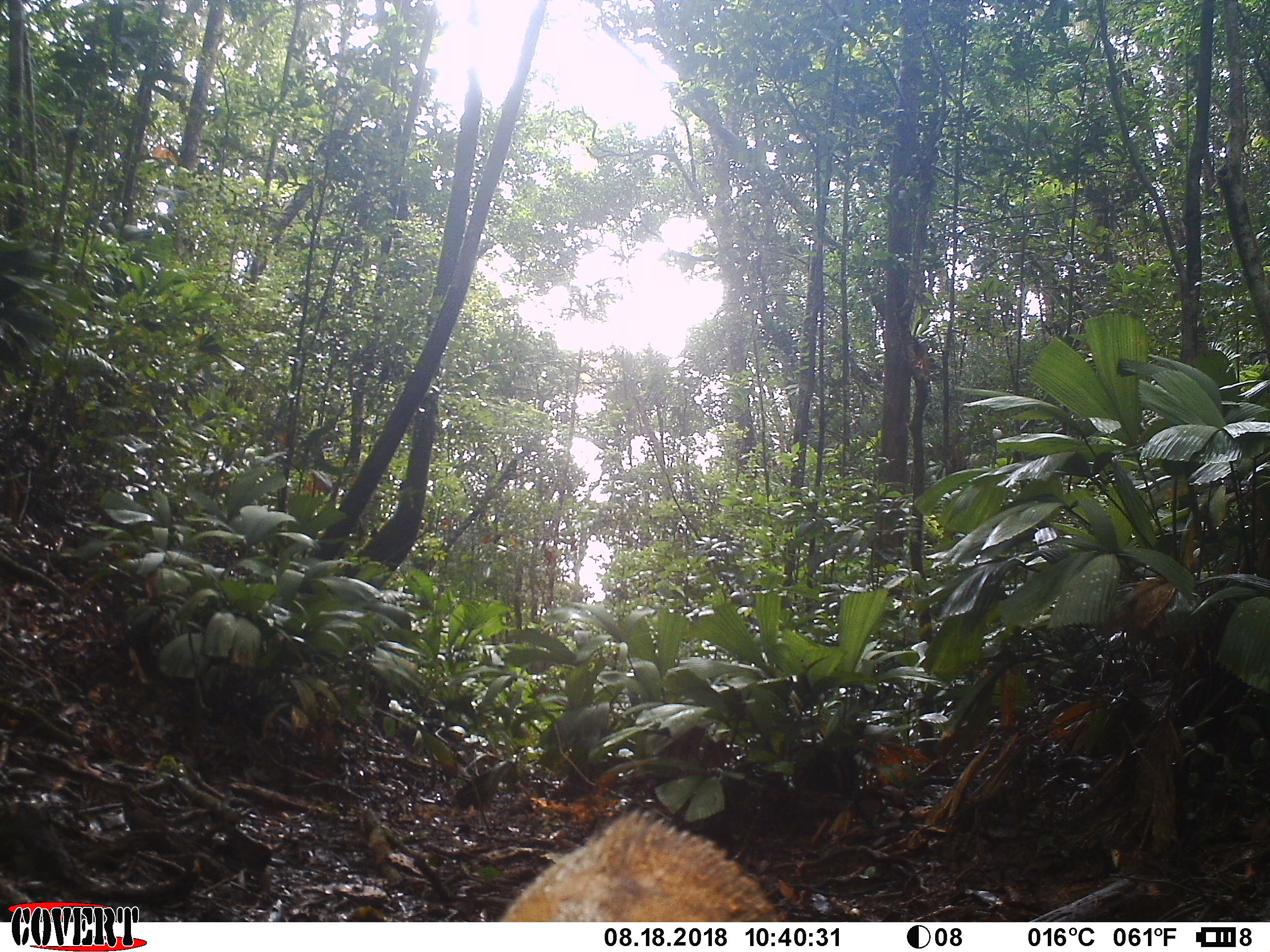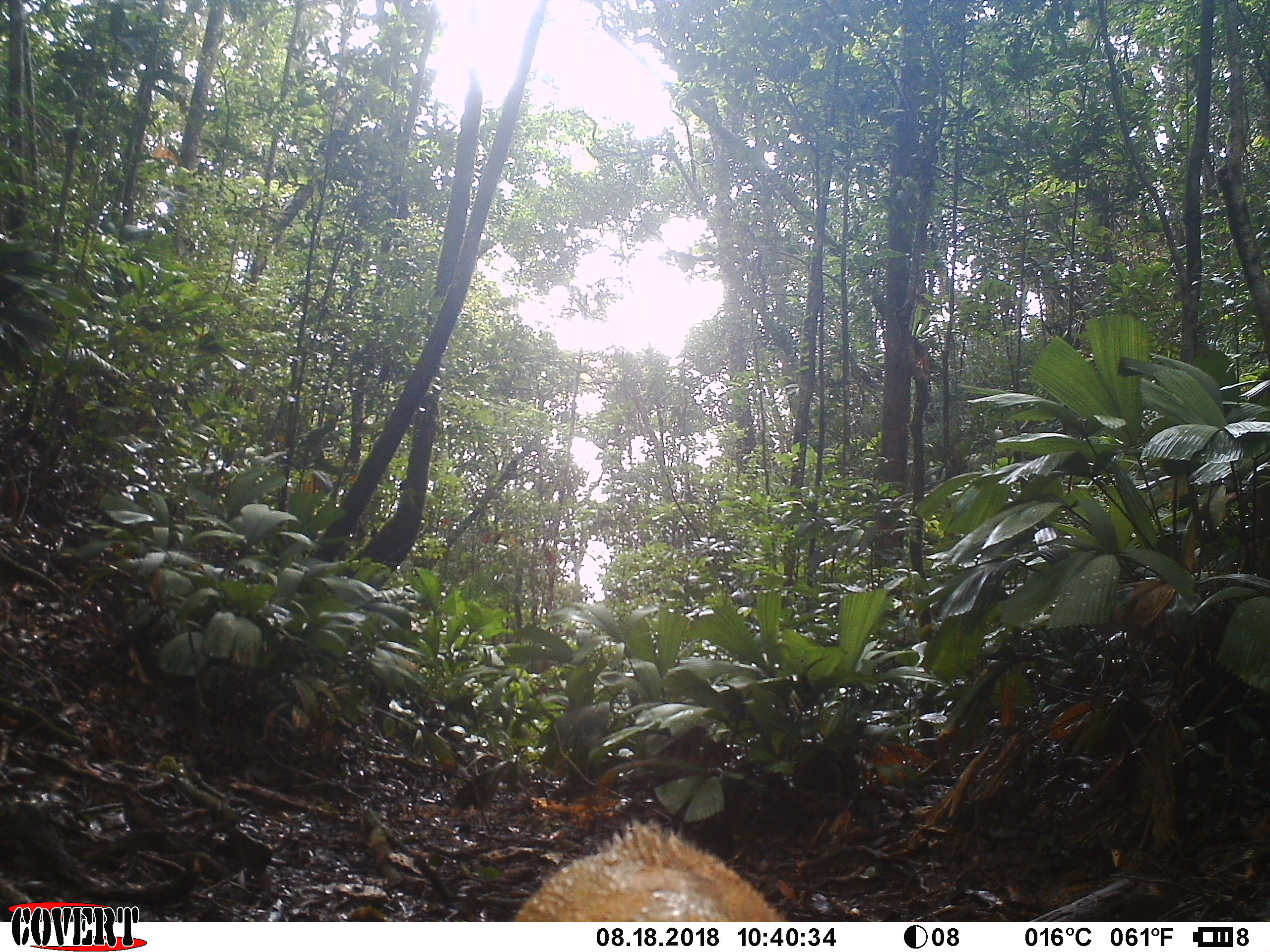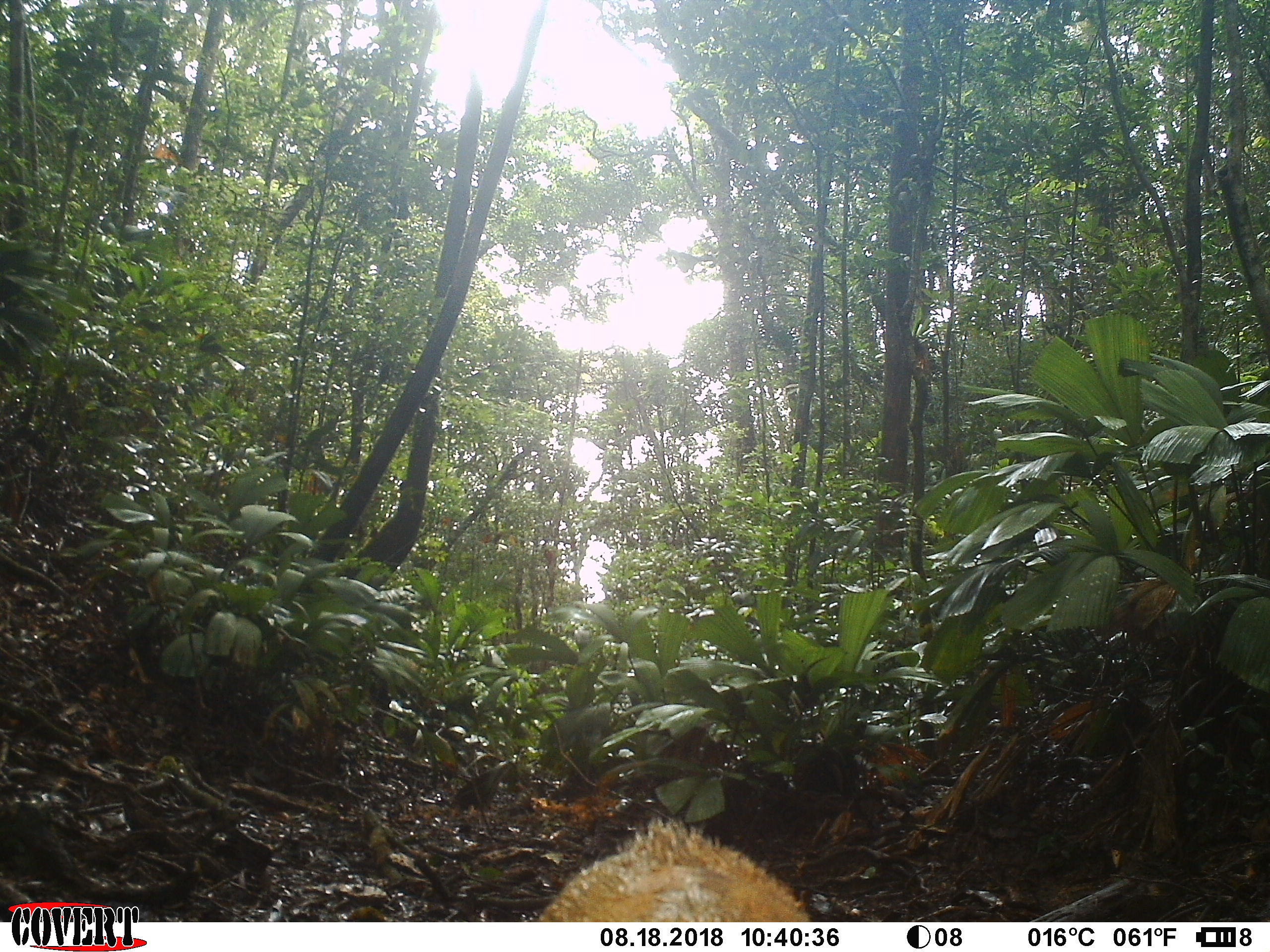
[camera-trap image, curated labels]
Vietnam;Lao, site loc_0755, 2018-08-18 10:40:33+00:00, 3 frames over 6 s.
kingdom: Animalia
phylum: Chordata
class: Mammalia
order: Artiodactyla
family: Suidae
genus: Sus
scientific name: Sus scrofa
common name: eurasian wild pig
Eurasian wild pig (Sus scrofa). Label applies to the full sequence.